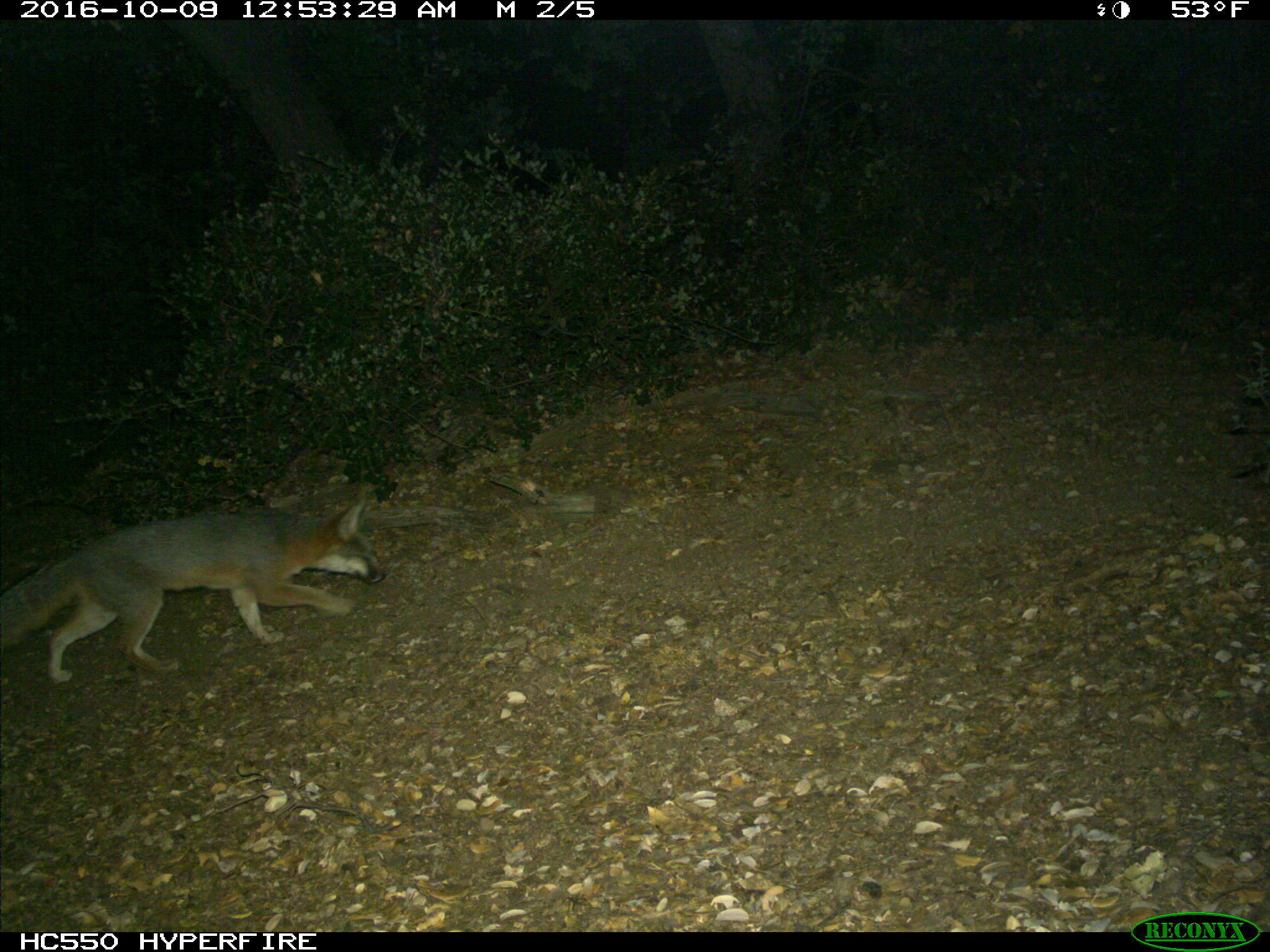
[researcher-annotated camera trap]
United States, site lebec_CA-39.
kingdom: Animalia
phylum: Chordata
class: Mammalia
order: Carnivora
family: Canidae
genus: Urocyon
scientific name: Urocyon cinereoargenteus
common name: gray fox